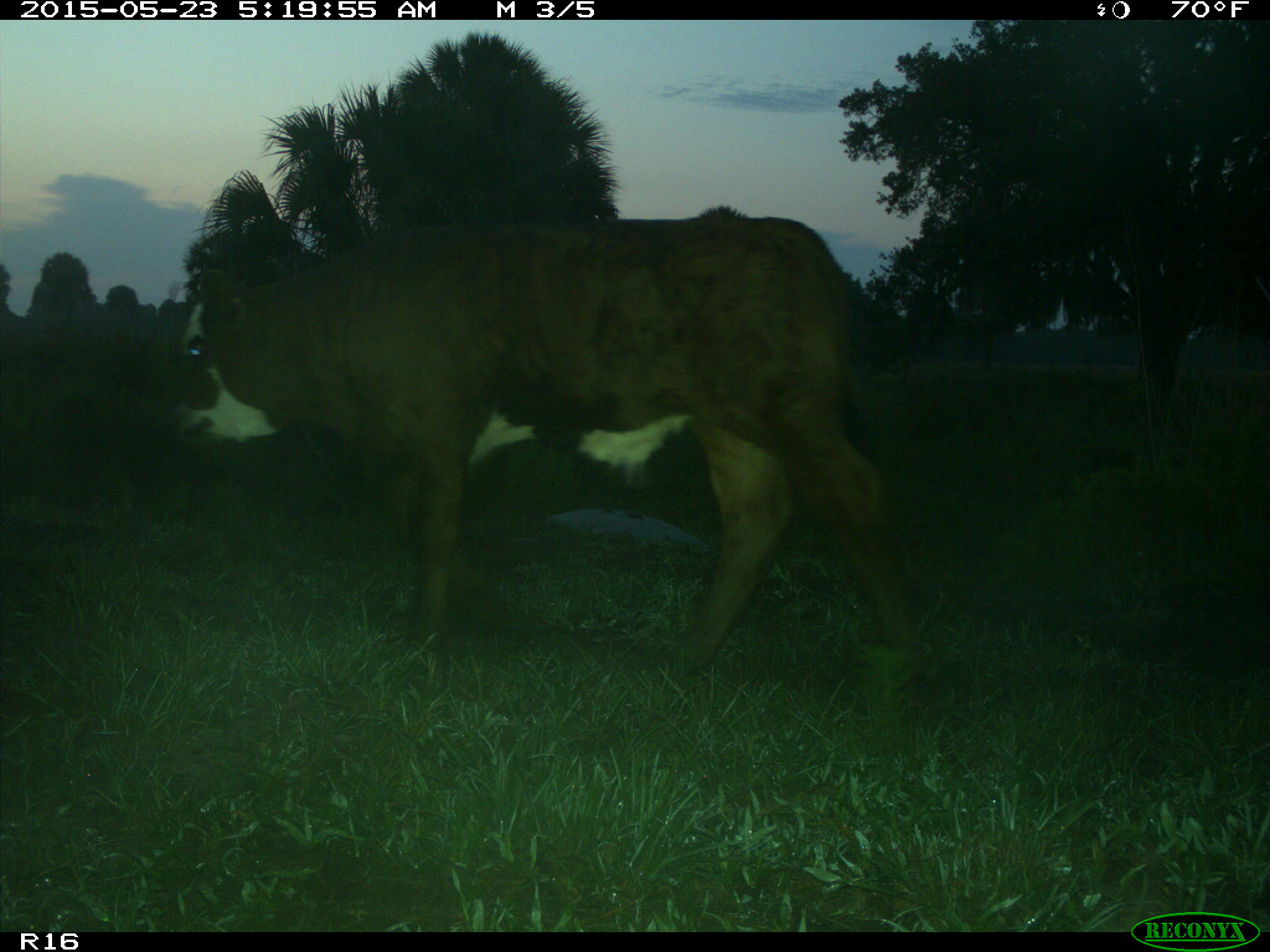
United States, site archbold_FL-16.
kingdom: Animalia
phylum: Chordata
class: Mammalia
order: Artiodactyla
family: Bovidae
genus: Bos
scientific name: Bos taurus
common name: domestic cow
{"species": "Bos taurus (domestic cow)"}